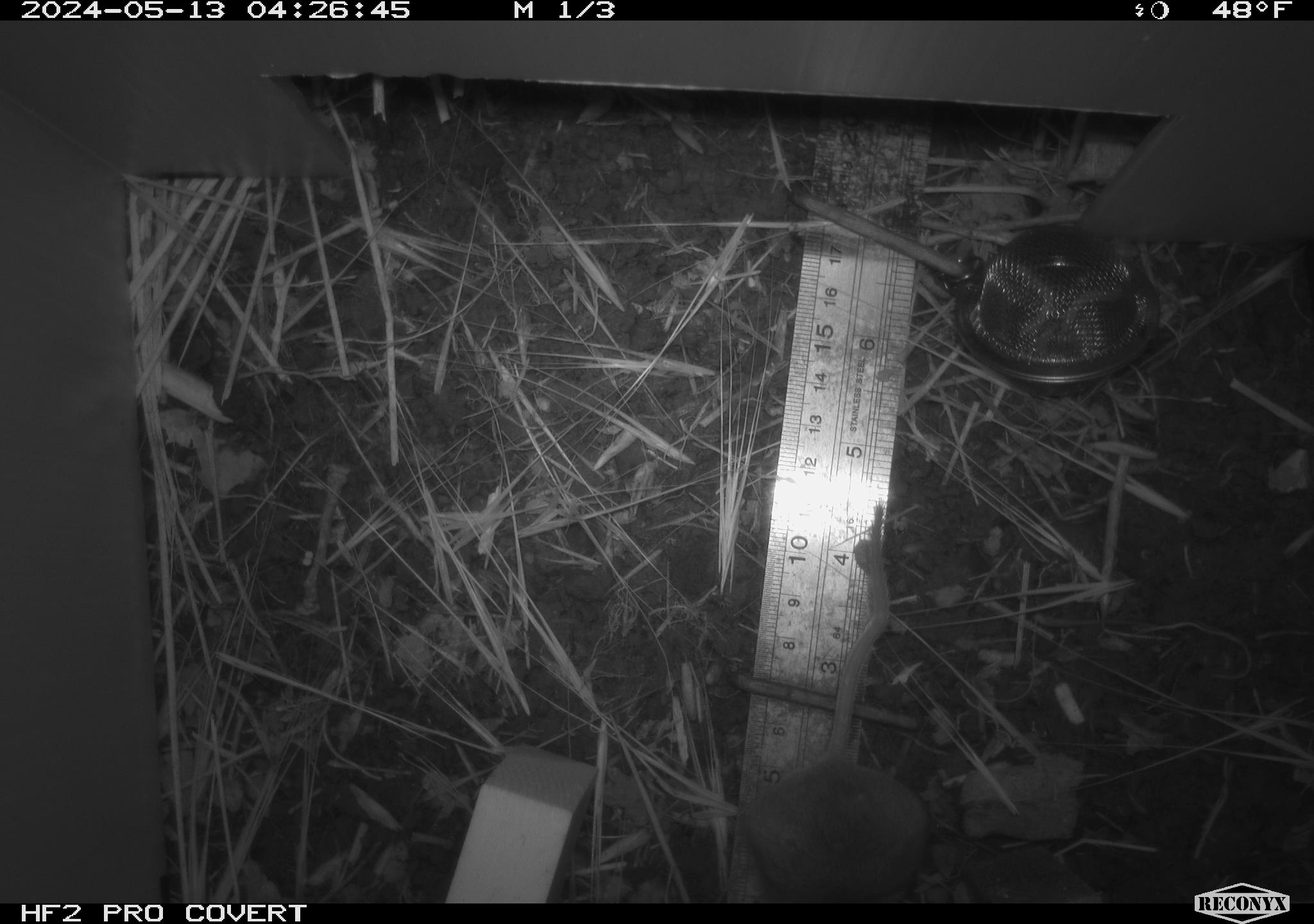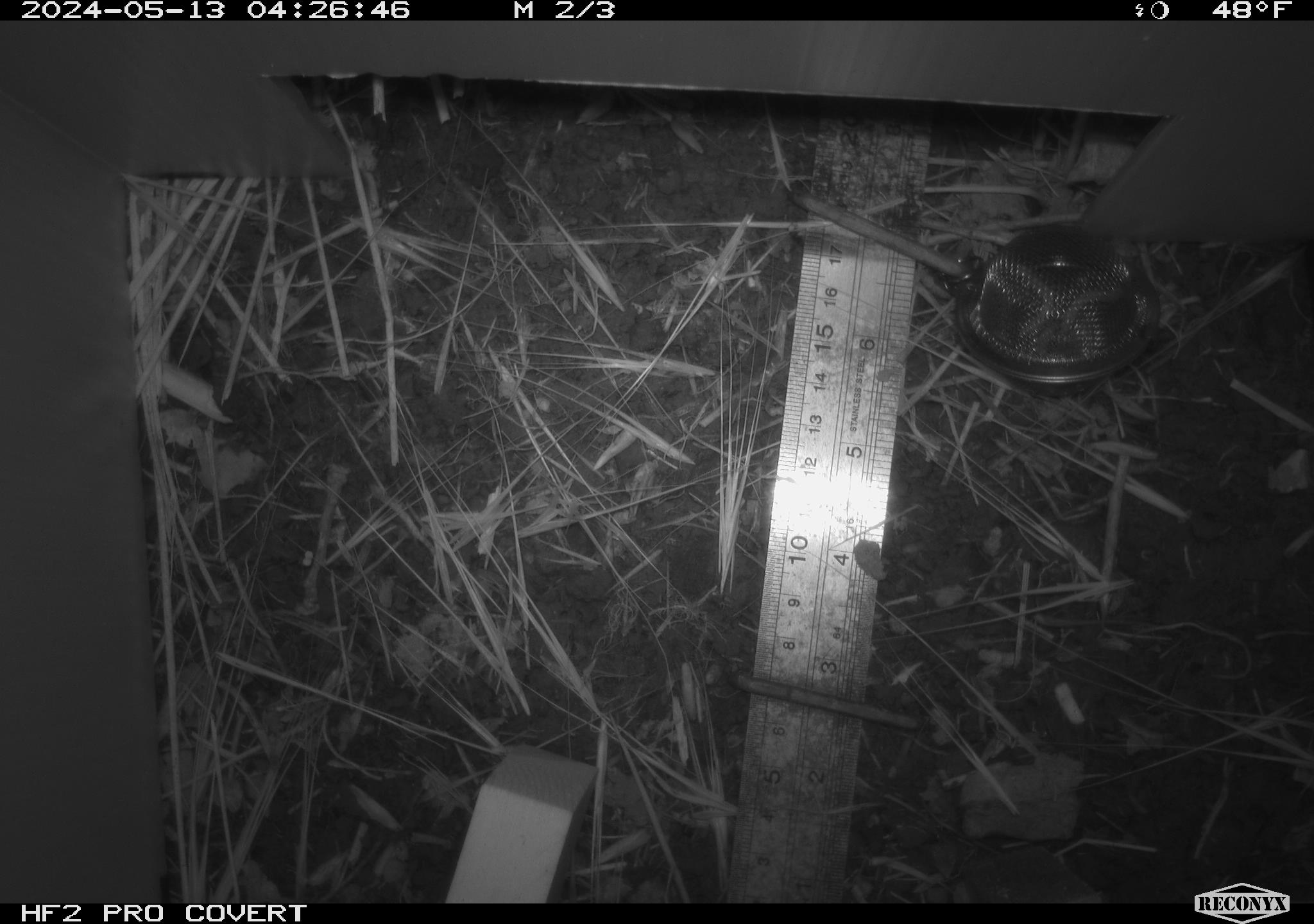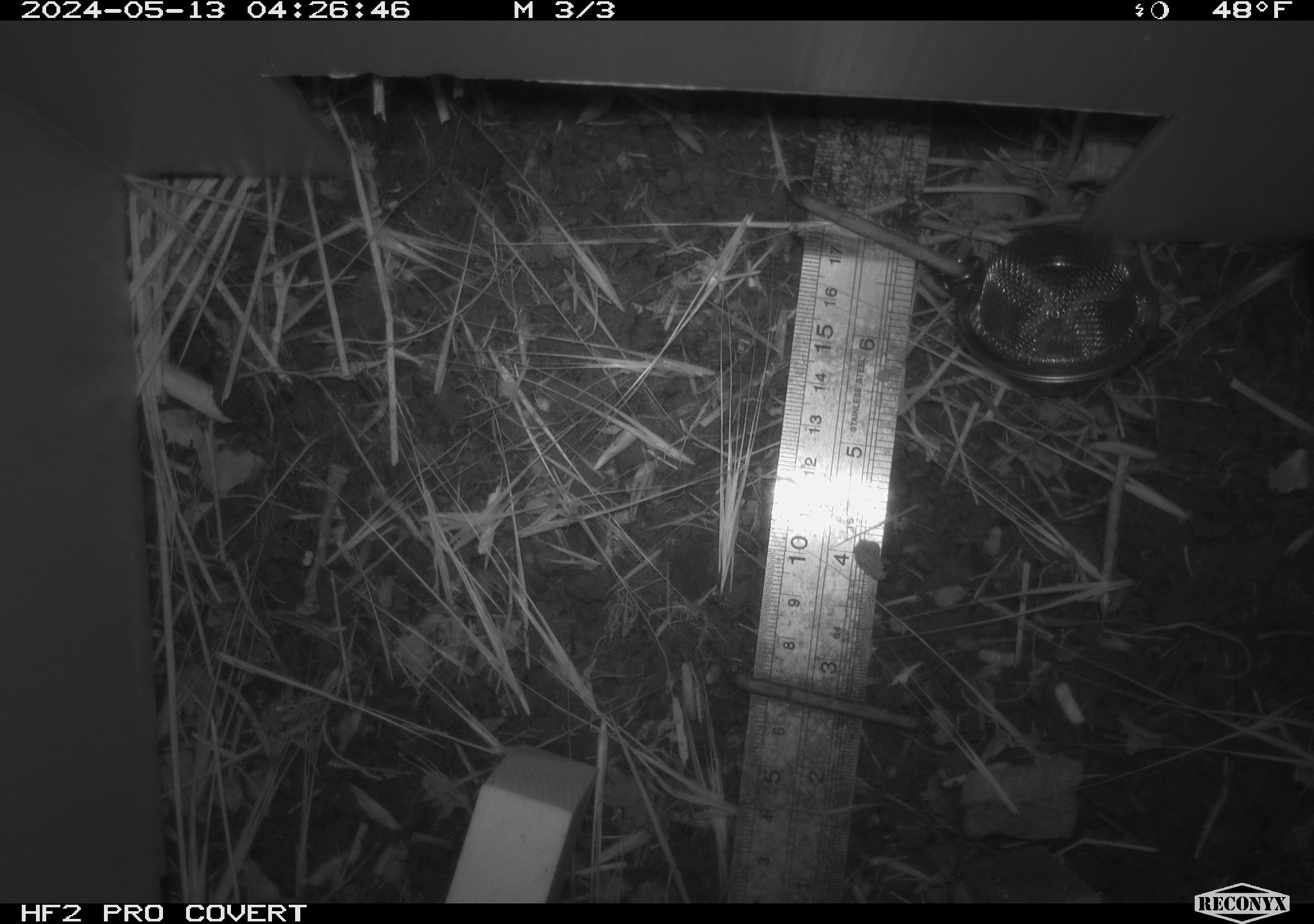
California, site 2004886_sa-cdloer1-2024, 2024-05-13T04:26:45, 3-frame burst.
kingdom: Animalia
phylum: Chordata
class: Mammalia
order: Rodentia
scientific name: Rodentia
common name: mouse species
Mouse species (Rodentia).